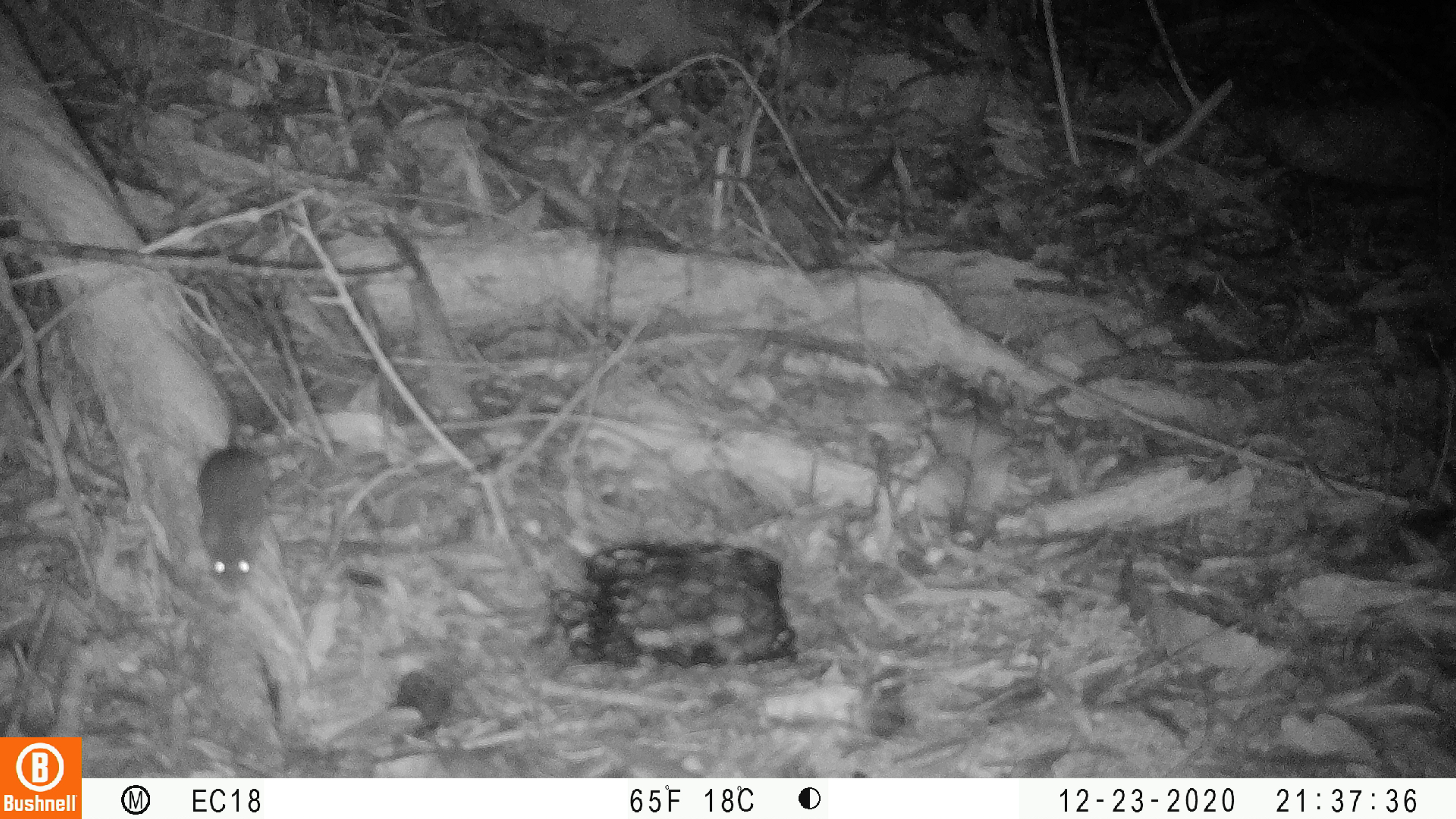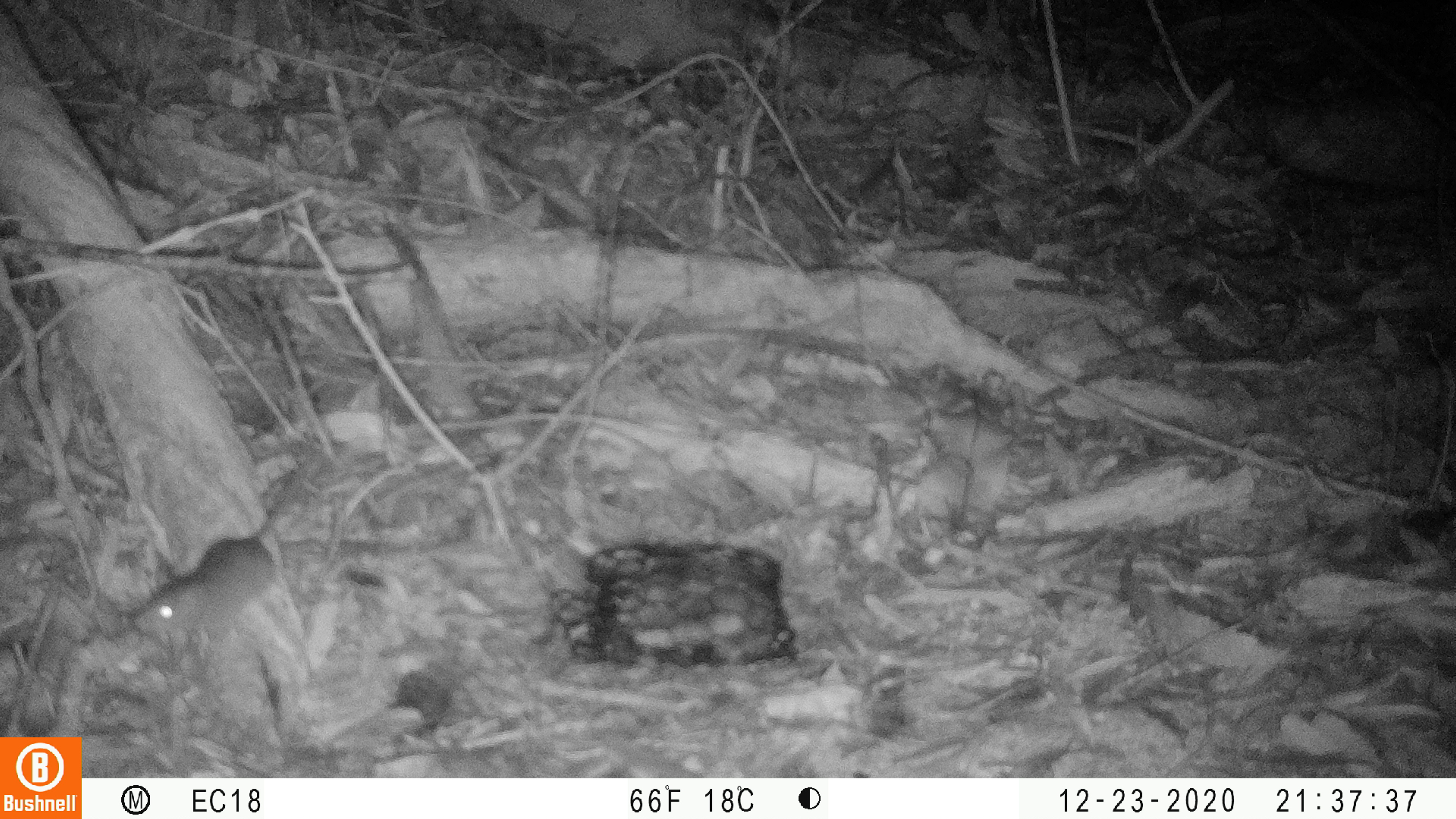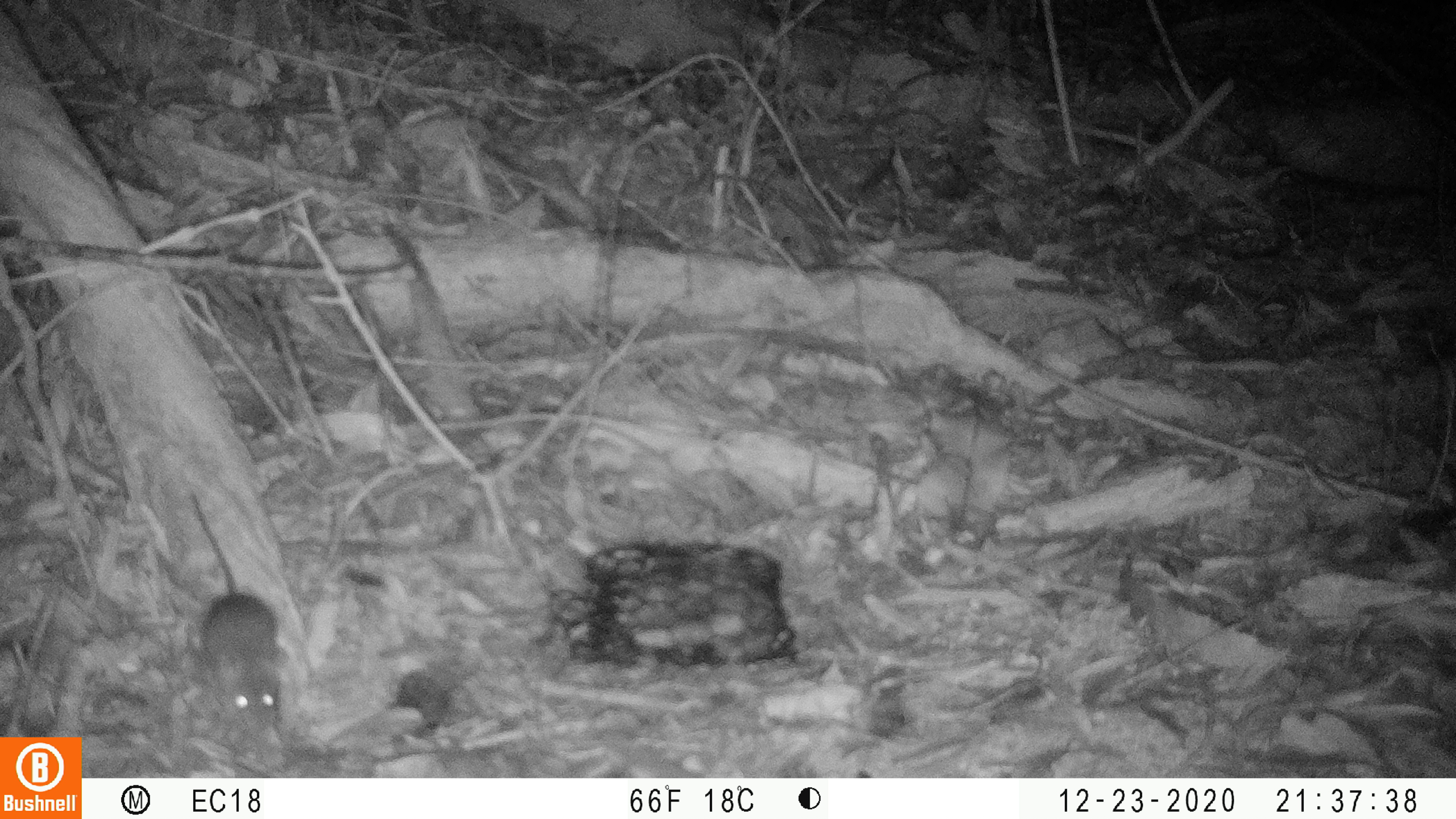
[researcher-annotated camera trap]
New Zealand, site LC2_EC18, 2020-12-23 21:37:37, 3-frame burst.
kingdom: Animalia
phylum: Chordata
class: Mammalia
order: Rodentia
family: Muridae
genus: Mus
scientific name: Mus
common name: mouse